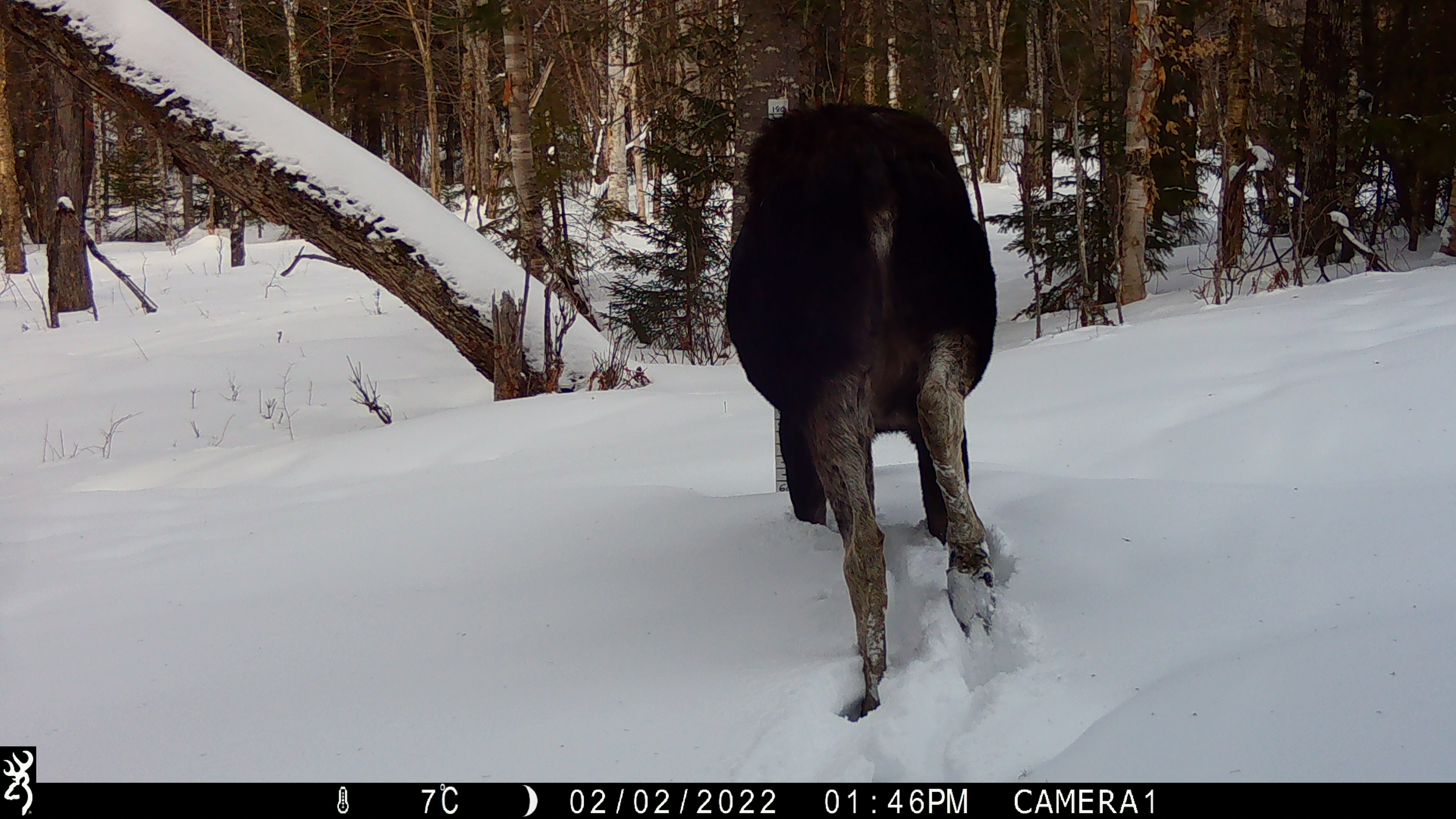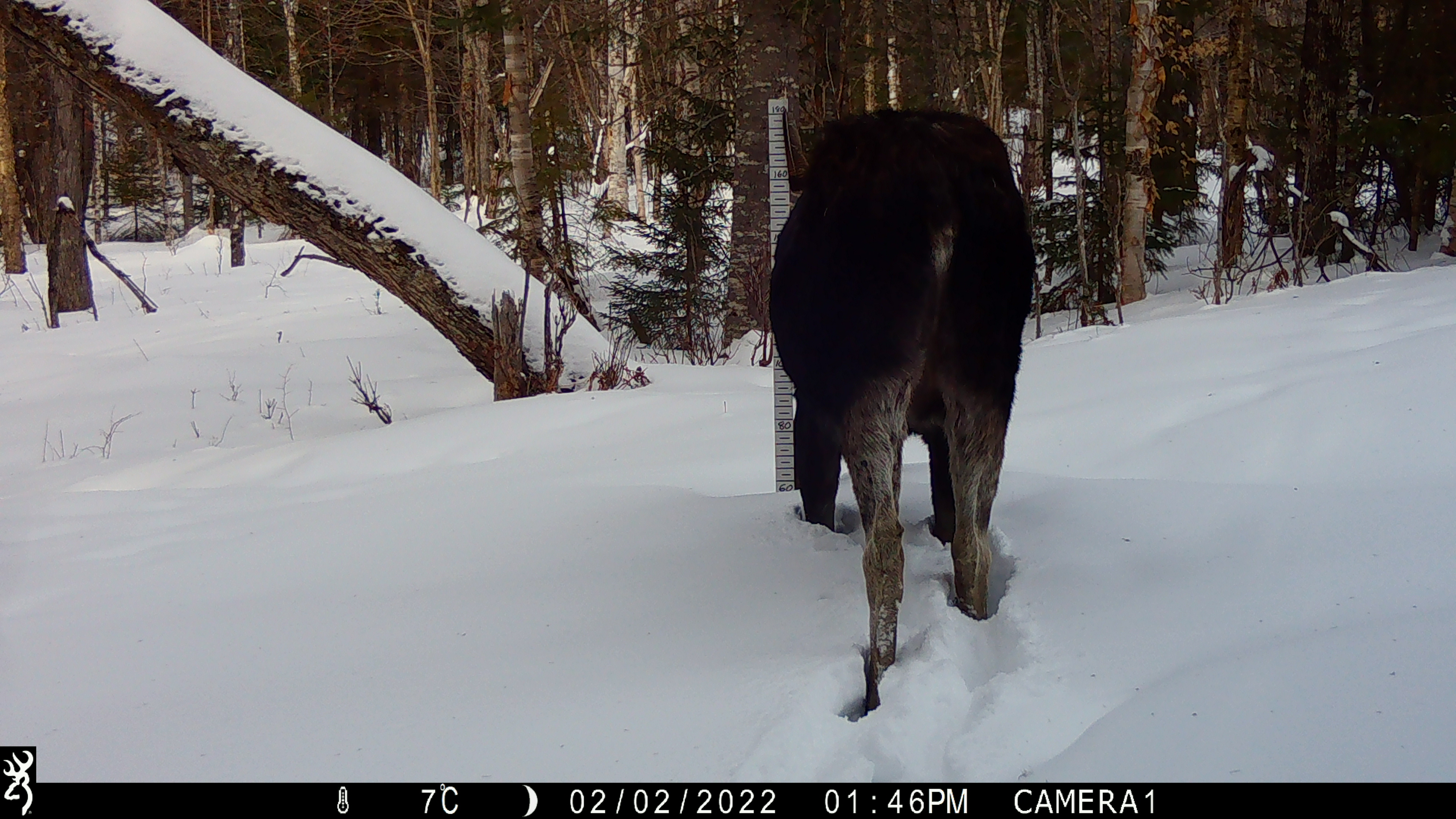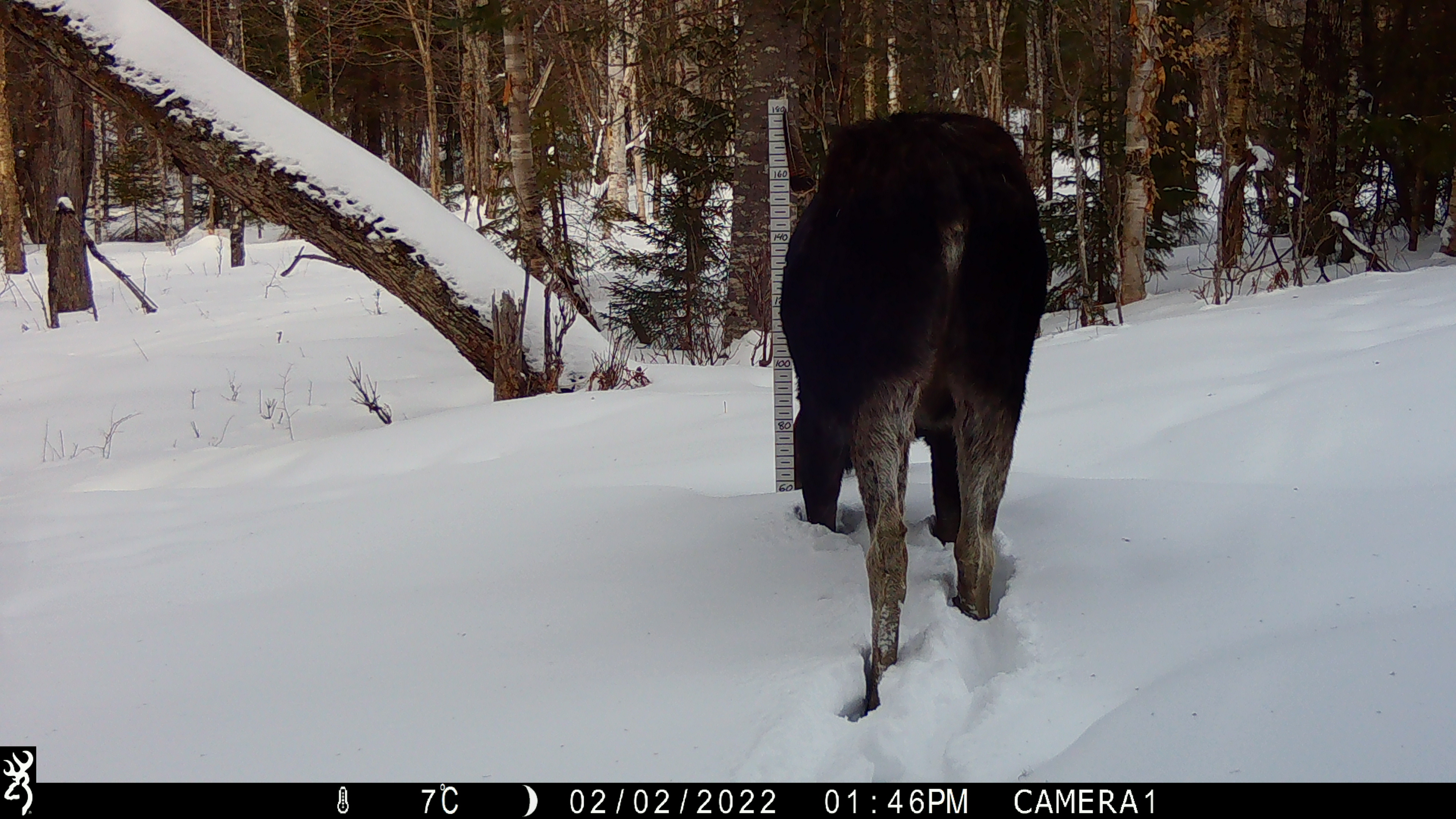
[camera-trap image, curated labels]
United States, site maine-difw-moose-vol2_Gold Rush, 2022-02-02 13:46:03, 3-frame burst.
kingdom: Animalia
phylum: Chordata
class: Mammalia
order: Artiodactyla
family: Cervidae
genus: Alces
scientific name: Alces alces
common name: moose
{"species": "moose (Alces alces)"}